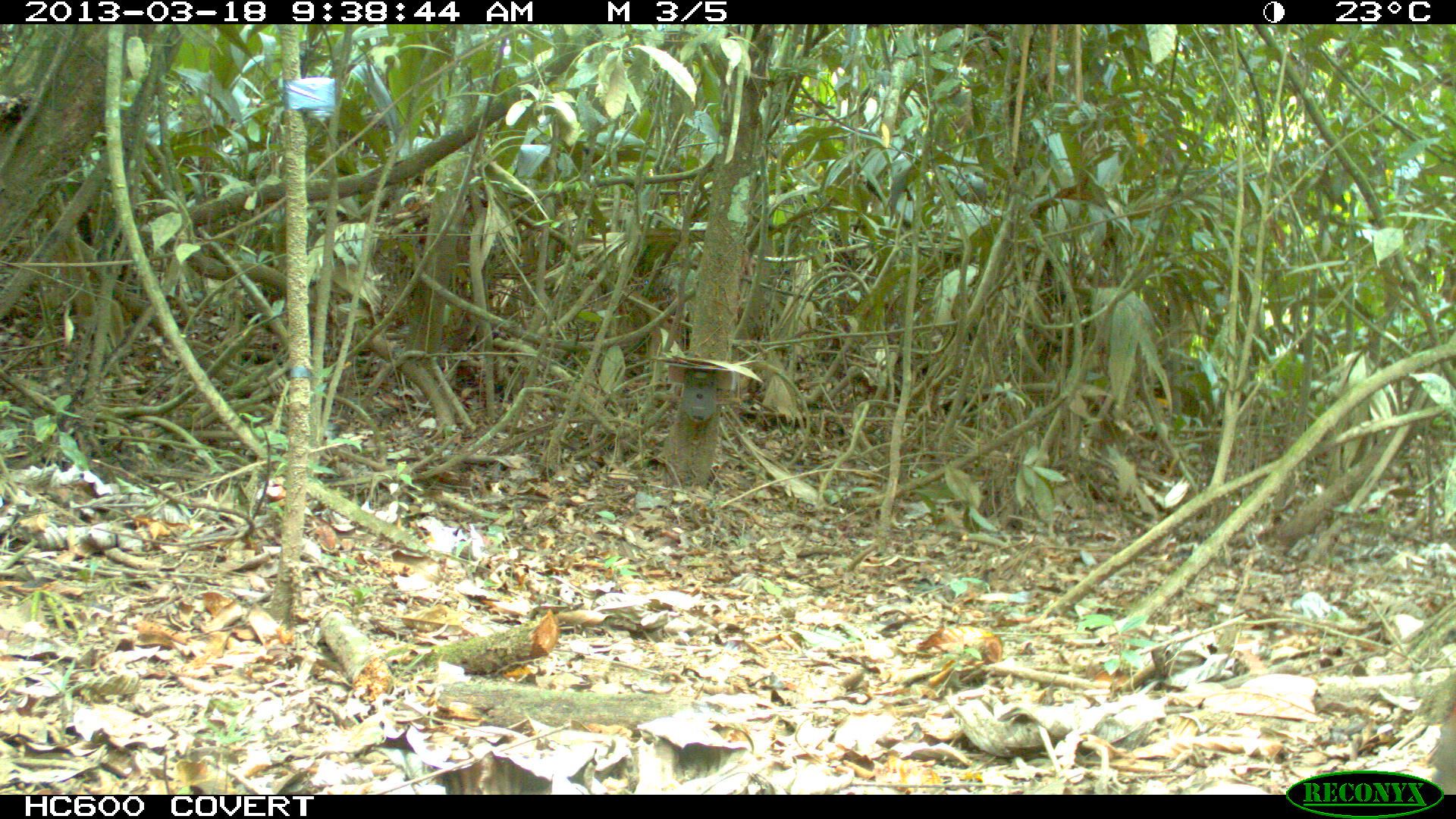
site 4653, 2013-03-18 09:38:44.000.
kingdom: Animalia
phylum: Chordata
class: Aves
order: Gruiformes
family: Rallidae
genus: Aramides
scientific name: Aramides cajaneus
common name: gray-cowled wood-rail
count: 1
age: adult